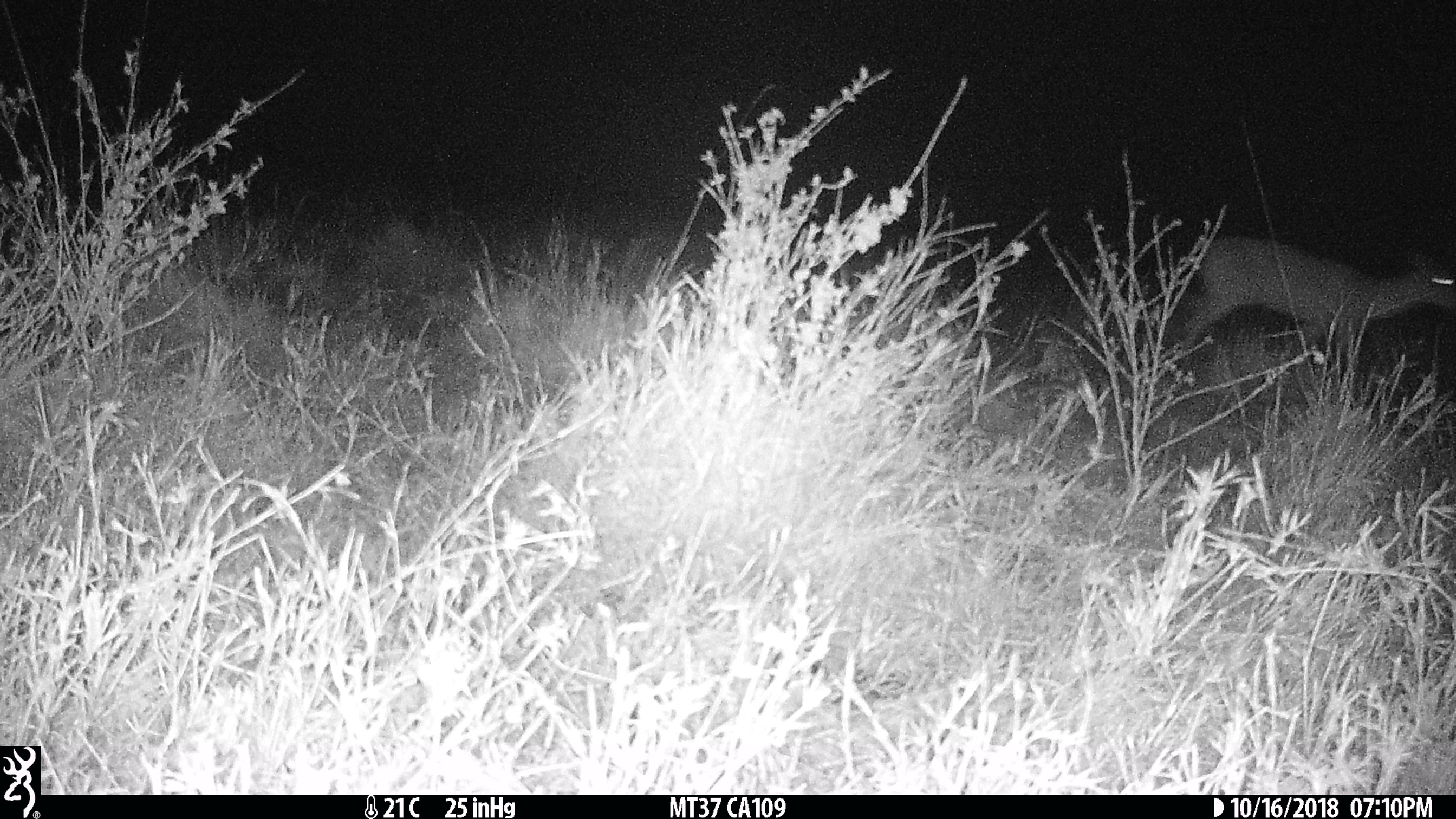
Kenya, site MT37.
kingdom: Animalia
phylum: Chordata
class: Mammalia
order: Artiodactyla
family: Bovidae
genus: Aepyceros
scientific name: Aepyceros melampus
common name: impala